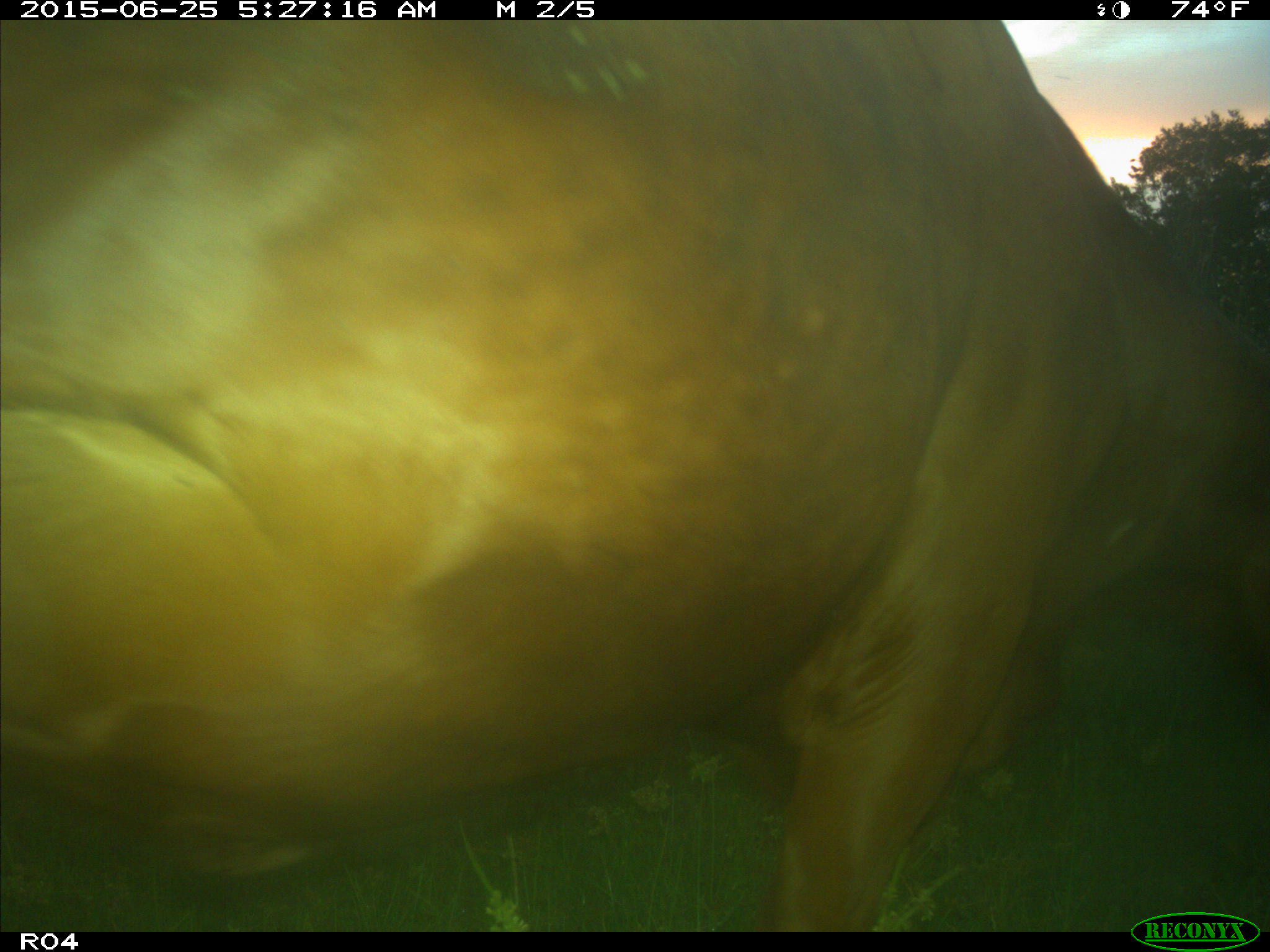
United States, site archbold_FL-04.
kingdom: Animalia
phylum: Chordata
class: Mammalia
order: Artiodactyla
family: Bovidae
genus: Bos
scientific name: Bos taurus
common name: domestic cow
Bos taurus (domestic cow).